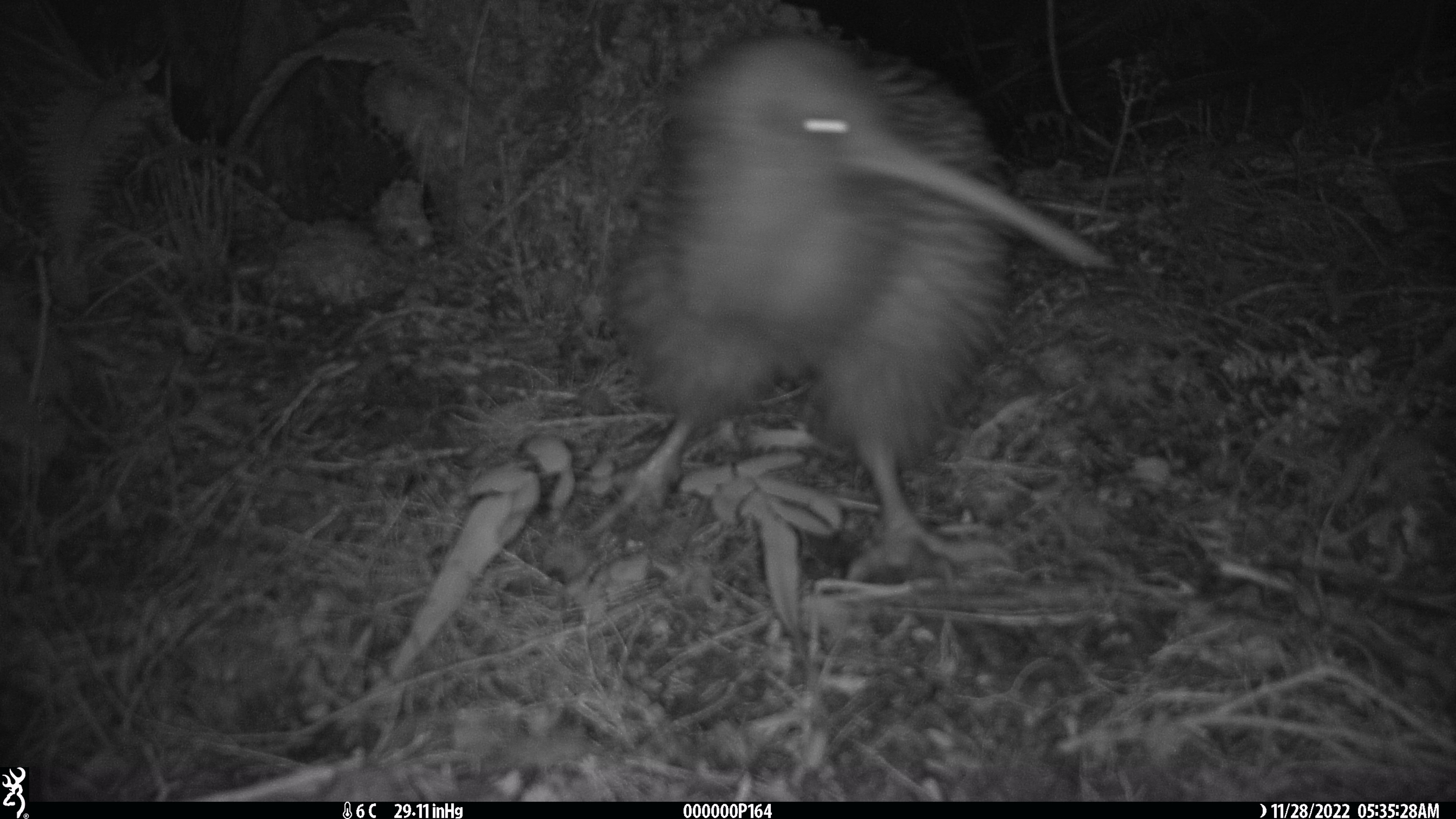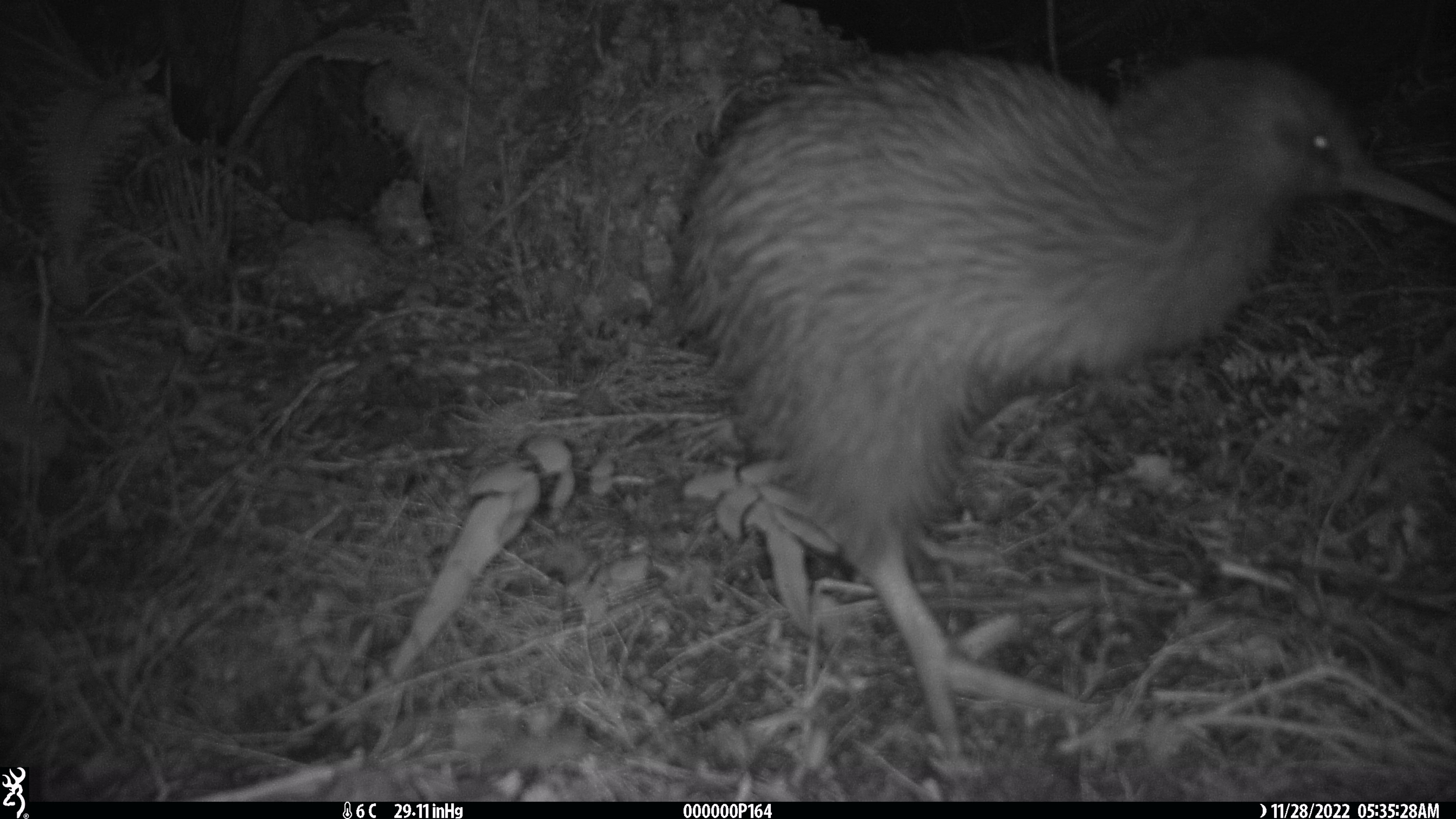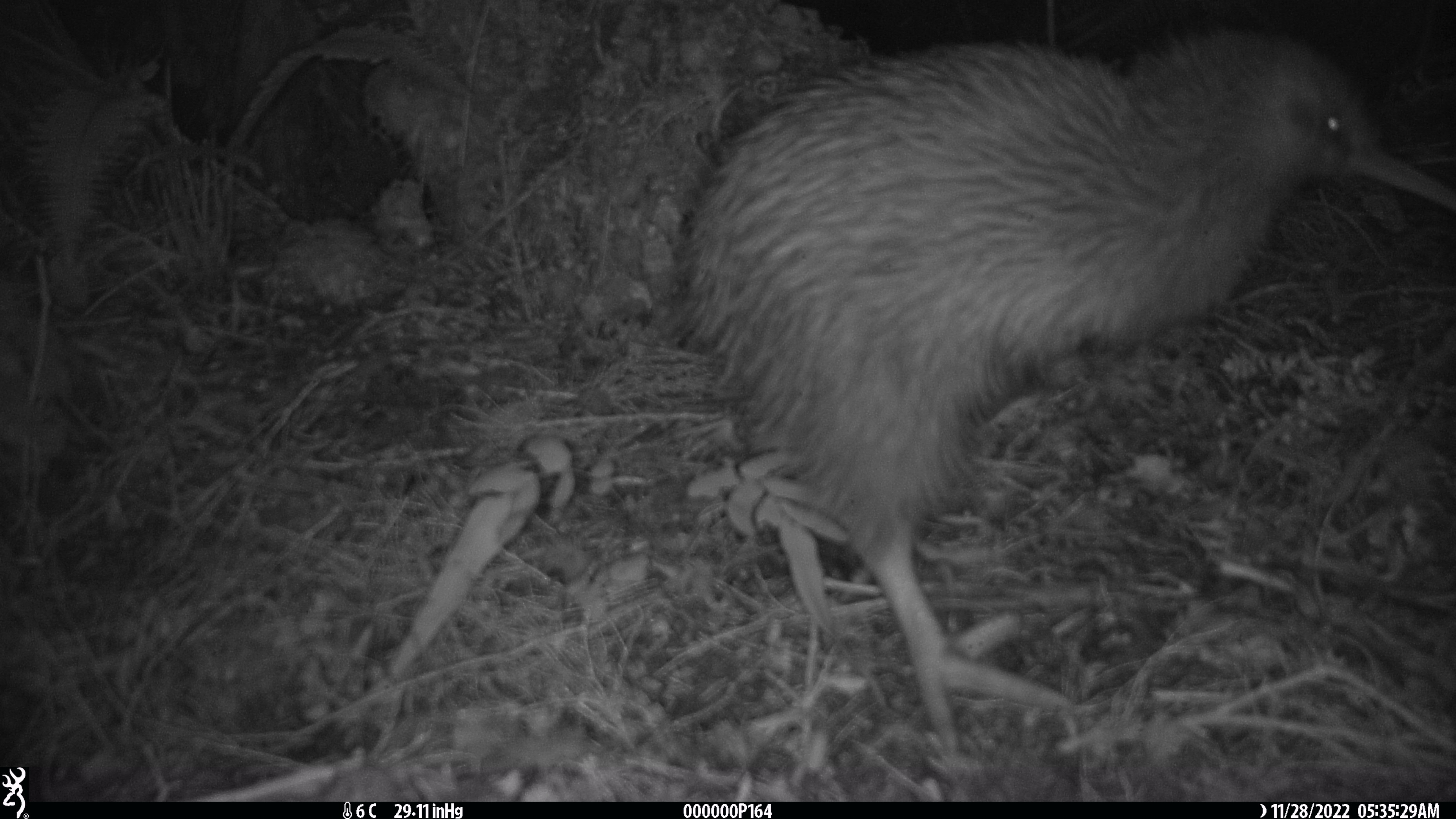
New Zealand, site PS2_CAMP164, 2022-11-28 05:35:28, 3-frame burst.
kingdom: Animalia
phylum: Chordata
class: Aves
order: Apterygiformes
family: Apterygidae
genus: Apteryx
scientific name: Apteryx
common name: kiwi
Kiwi (Apteryx).